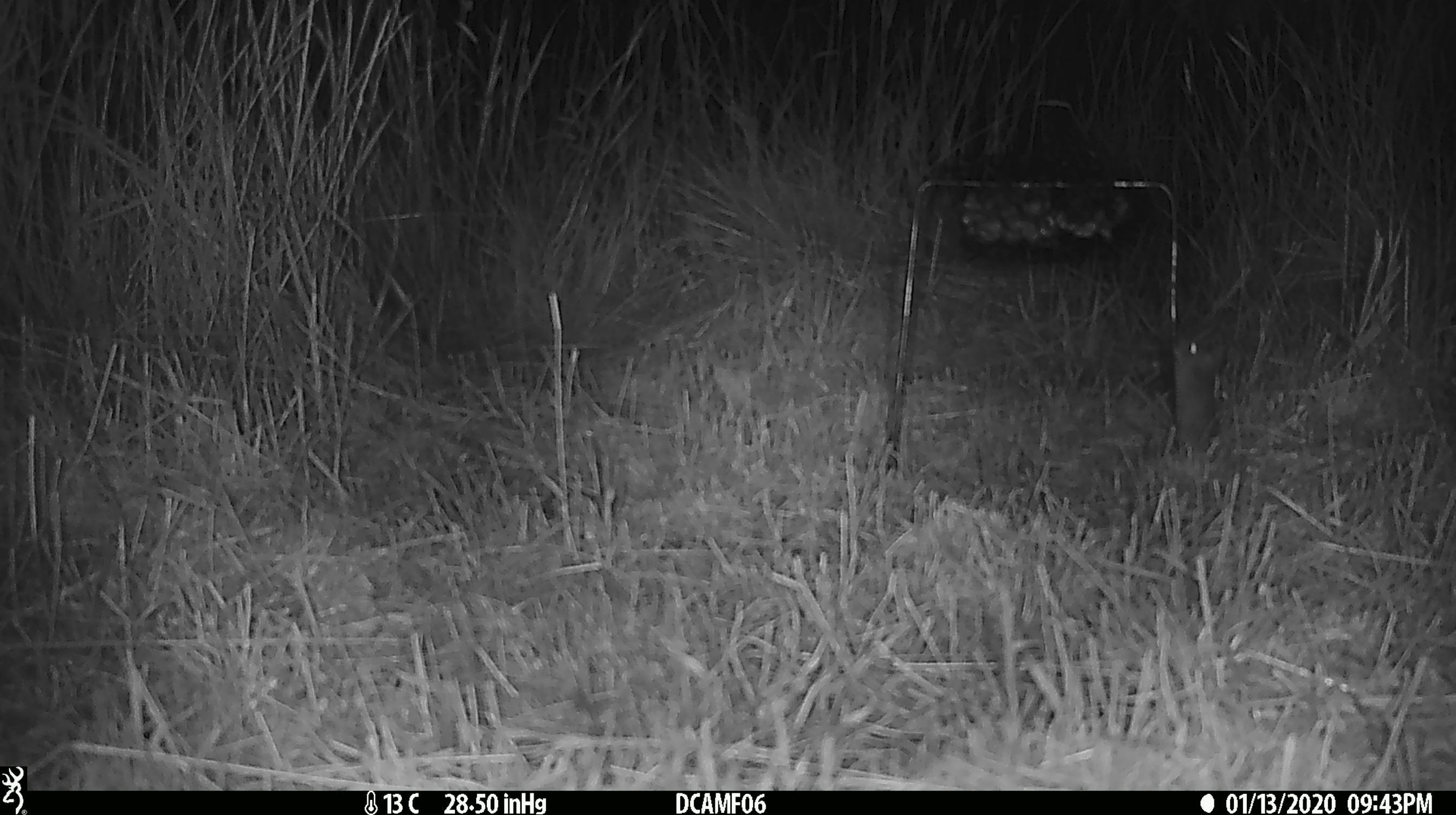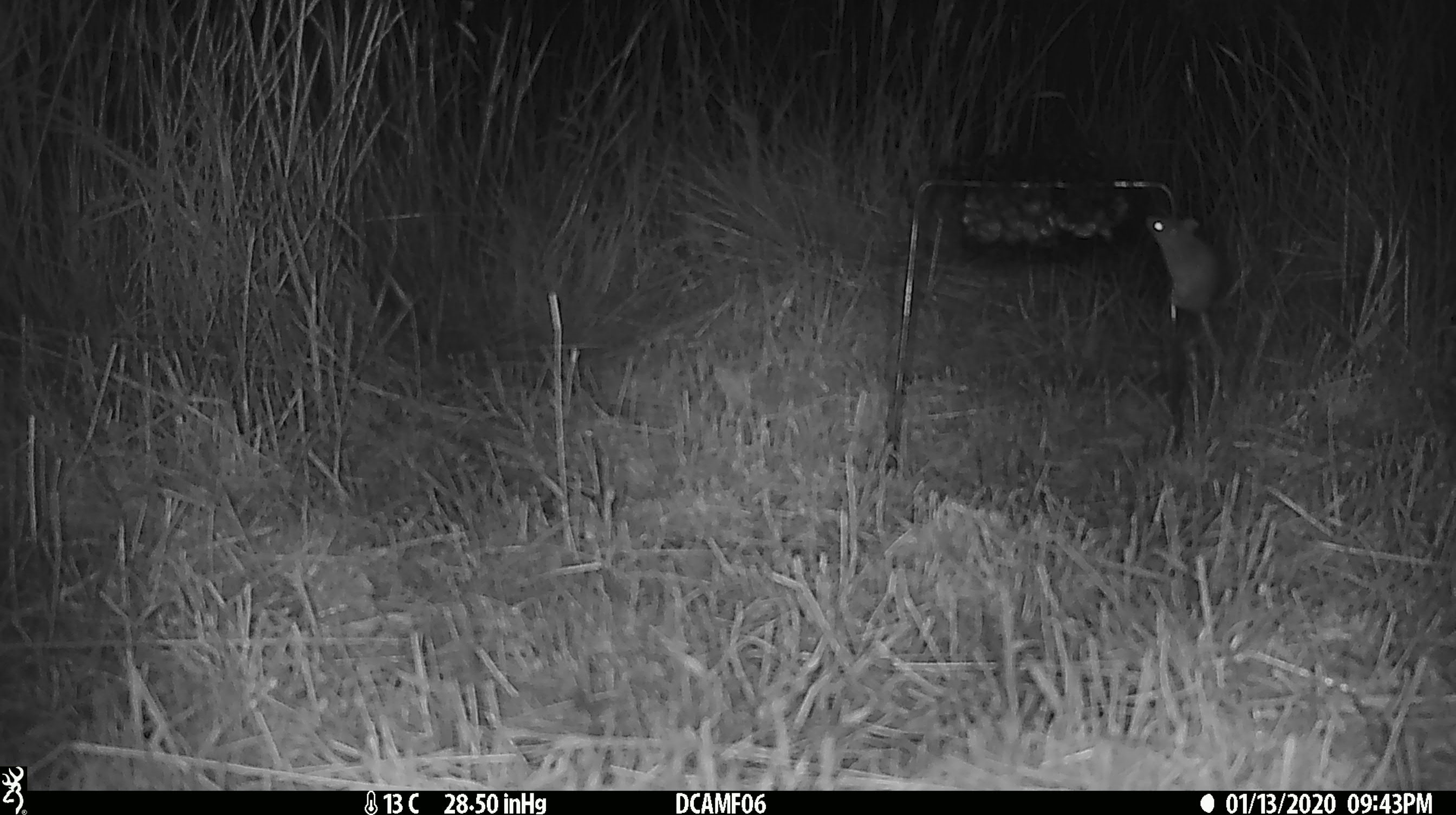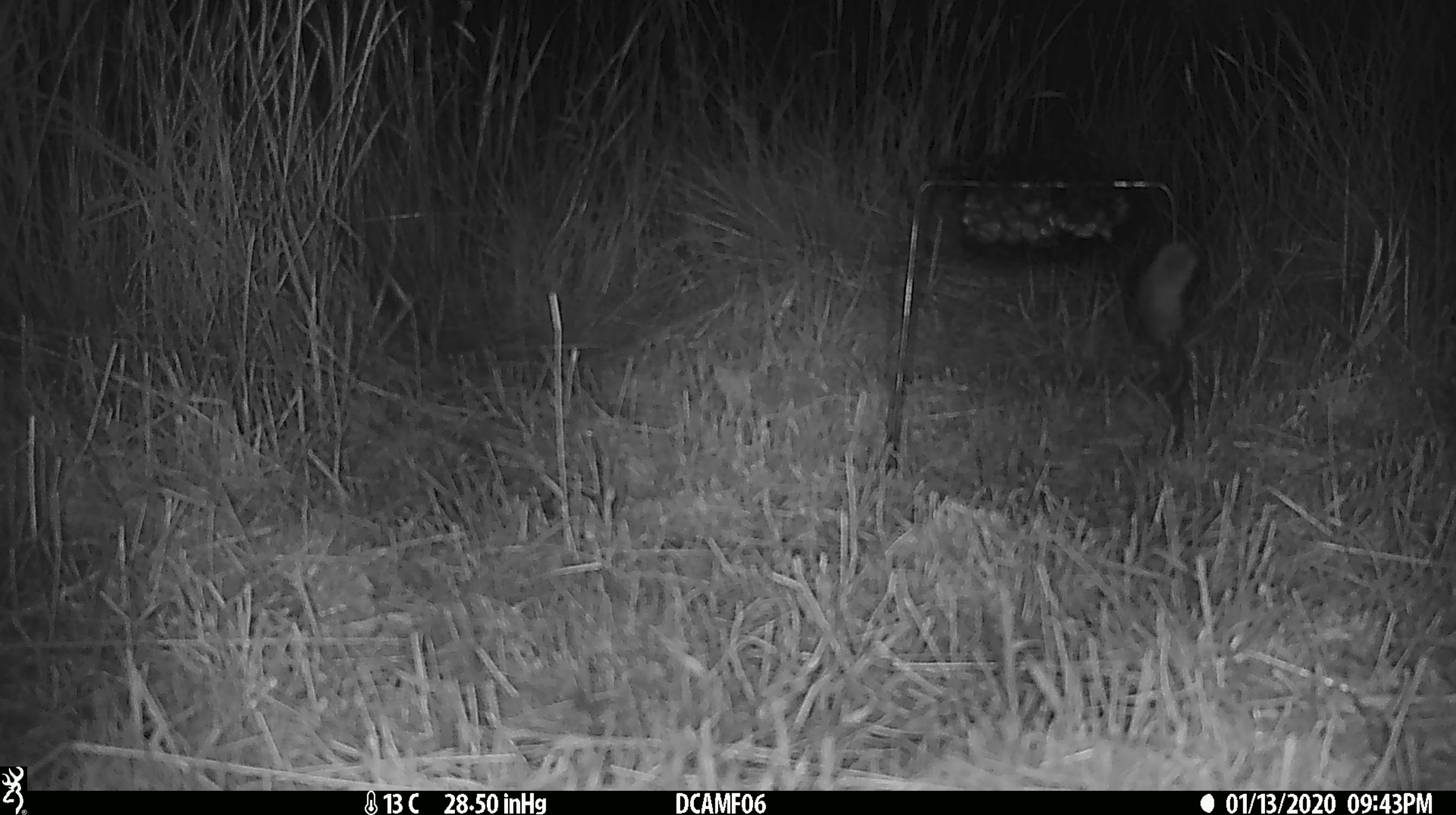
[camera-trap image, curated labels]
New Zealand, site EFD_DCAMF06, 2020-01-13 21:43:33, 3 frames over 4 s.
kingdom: Animalia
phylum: Chordata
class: Mammalia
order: Rodentia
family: Muridae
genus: Mus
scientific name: Mus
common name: mouse